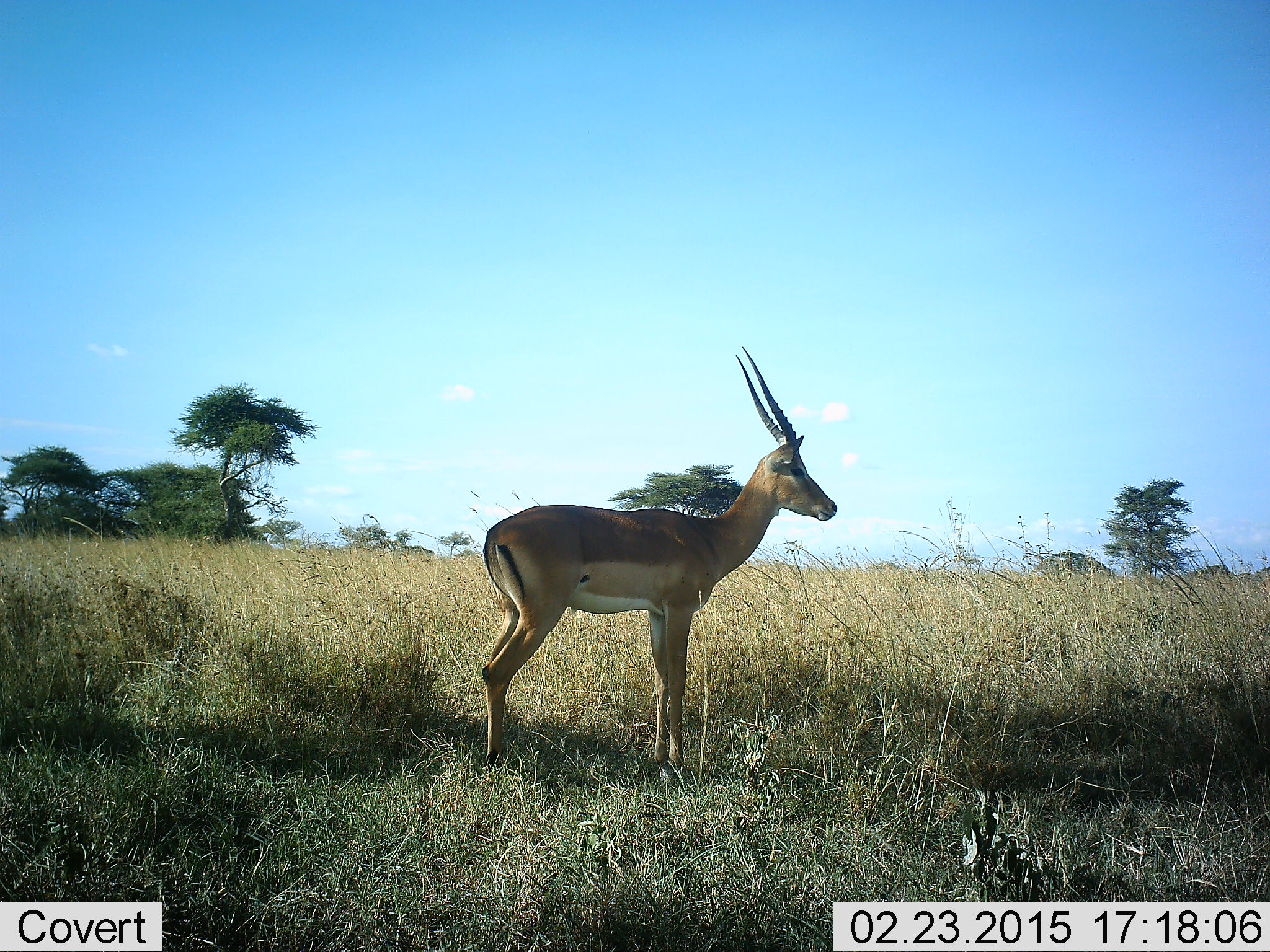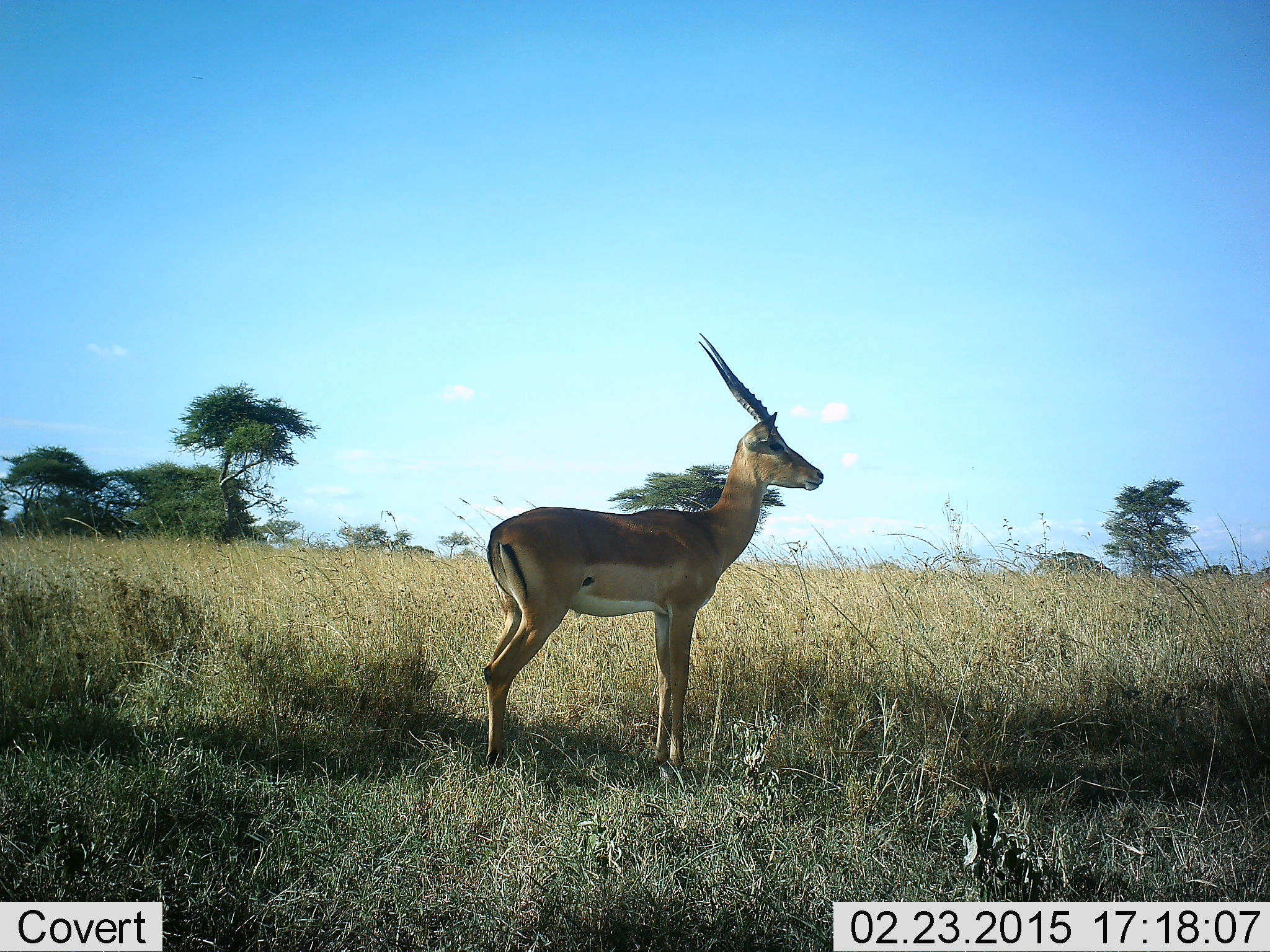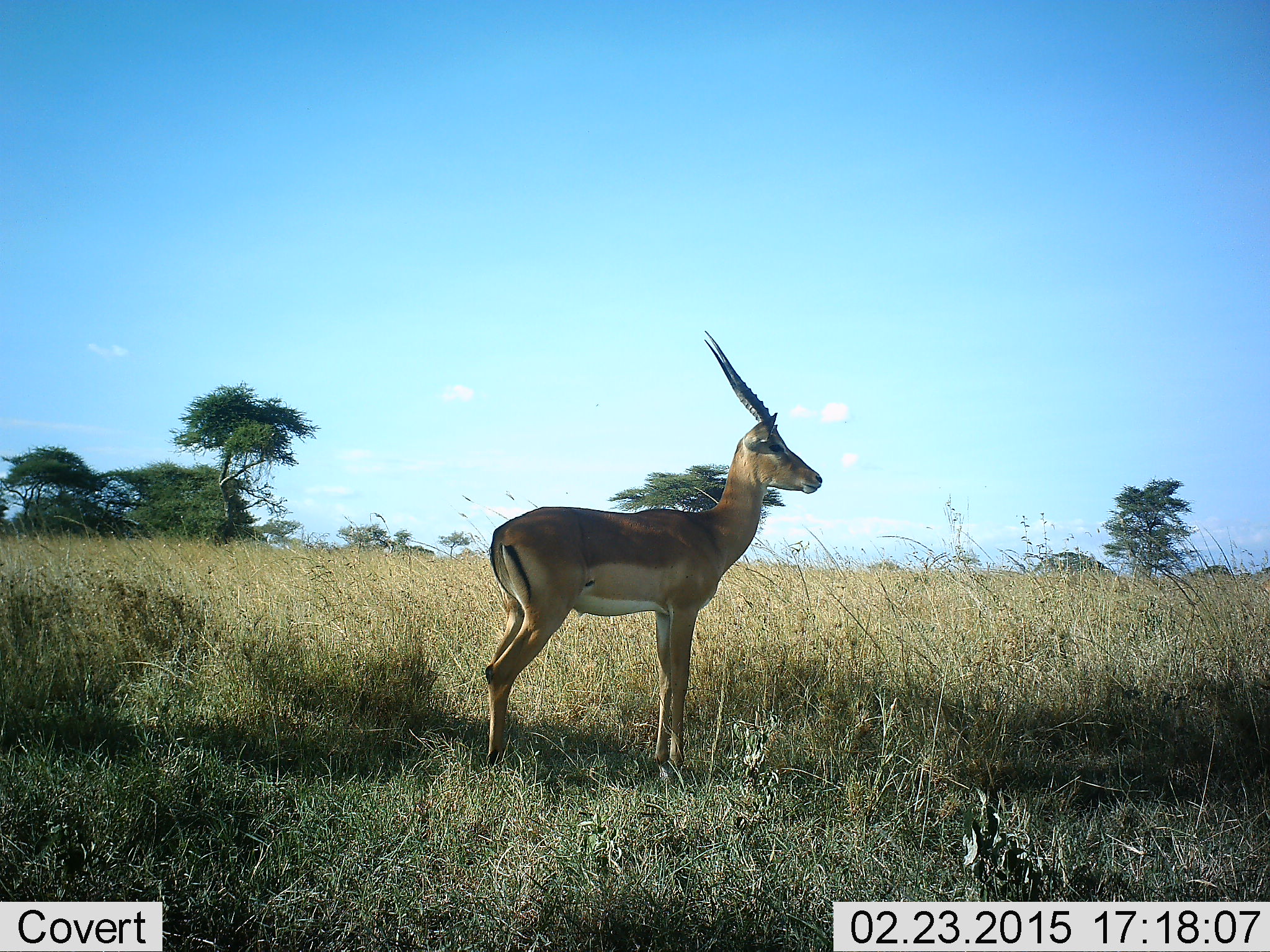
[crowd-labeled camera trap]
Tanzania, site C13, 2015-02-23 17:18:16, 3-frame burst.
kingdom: Animalia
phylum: Chordata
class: Mammalia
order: Artiodactyla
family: Bovidae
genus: Aepyceros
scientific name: Aepyceros melampus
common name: impala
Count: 1.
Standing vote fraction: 100%.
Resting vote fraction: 0%.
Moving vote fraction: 0%.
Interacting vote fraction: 0%.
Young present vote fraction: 0%.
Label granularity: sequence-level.